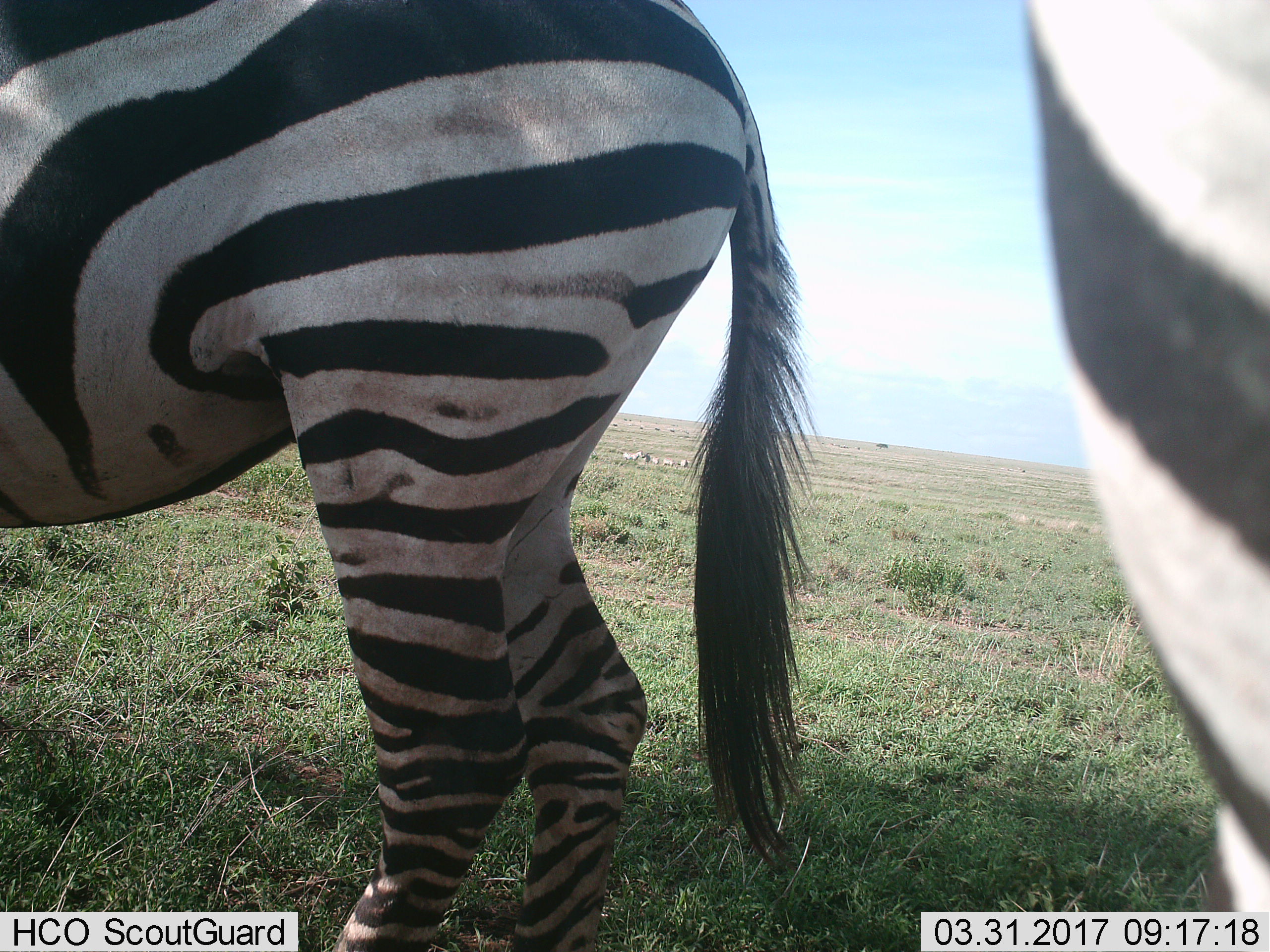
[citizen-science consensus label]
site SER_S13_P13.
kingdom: Animalia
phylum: Chordata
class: Mammalia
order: Perissodactyla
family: Equidae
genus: Equus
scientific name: Equus quagga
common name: plains zebra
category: zebraplains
Zebraplains (plains zebra) (Equus quagga), count 2. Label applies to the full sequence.